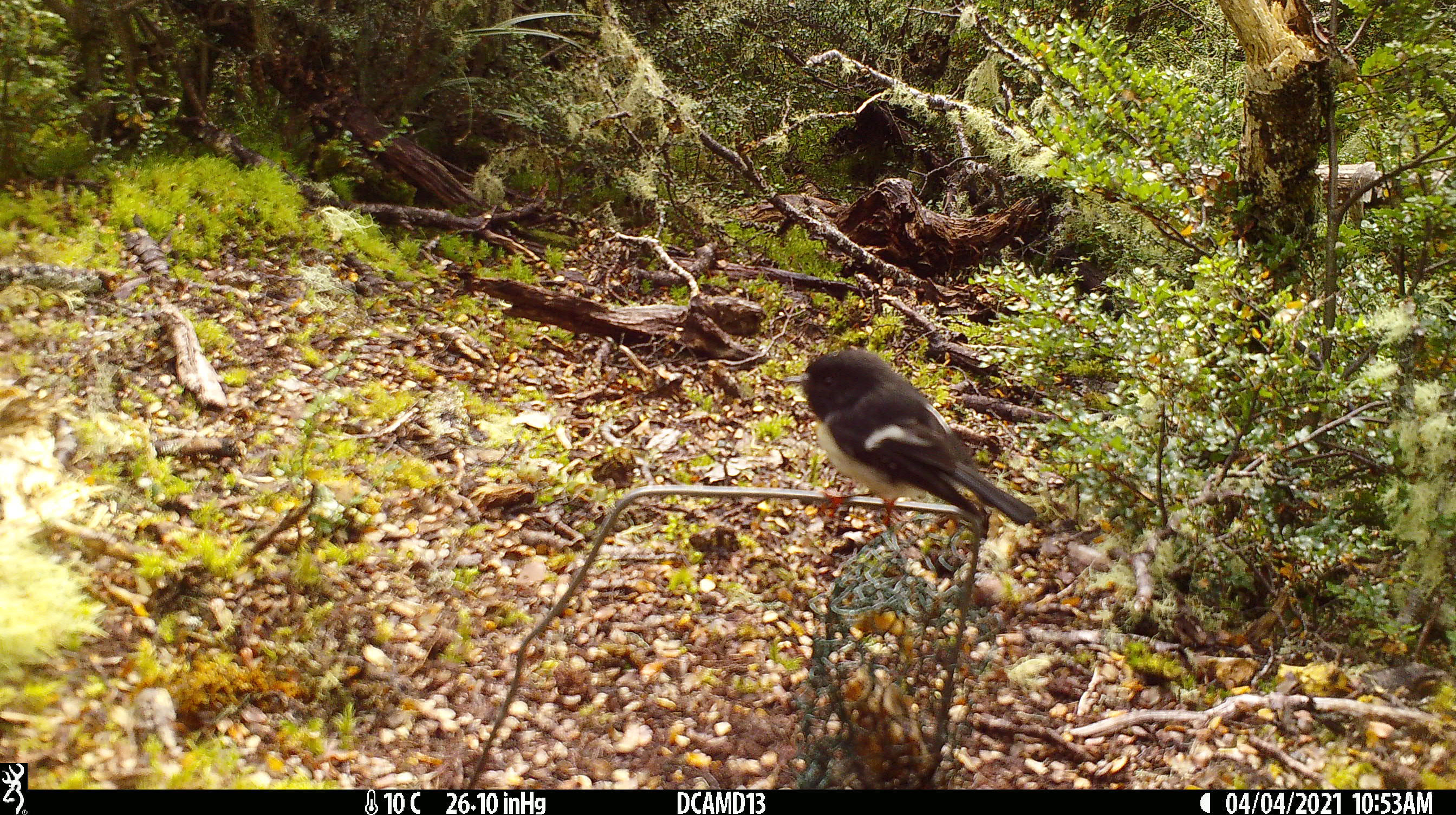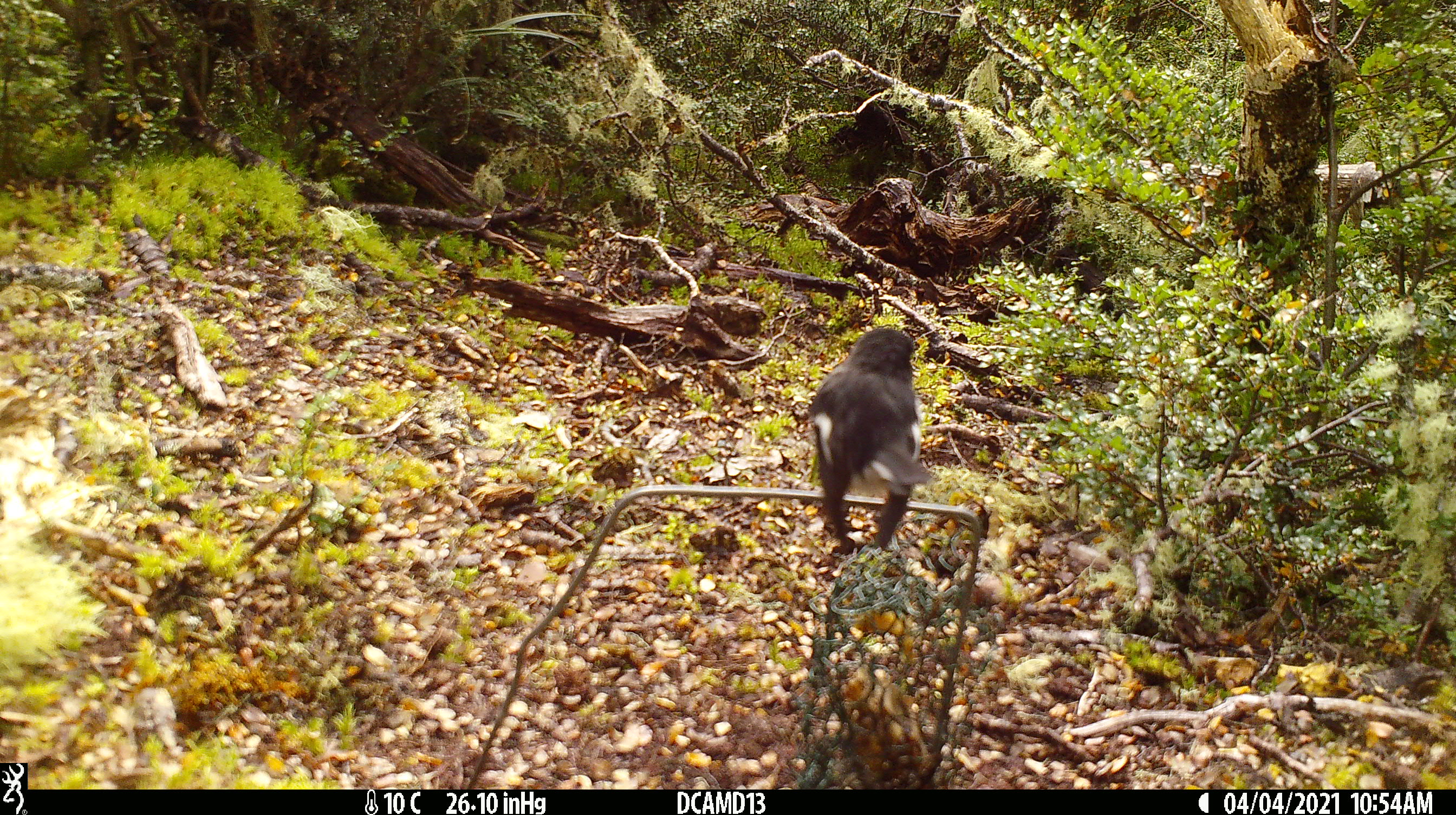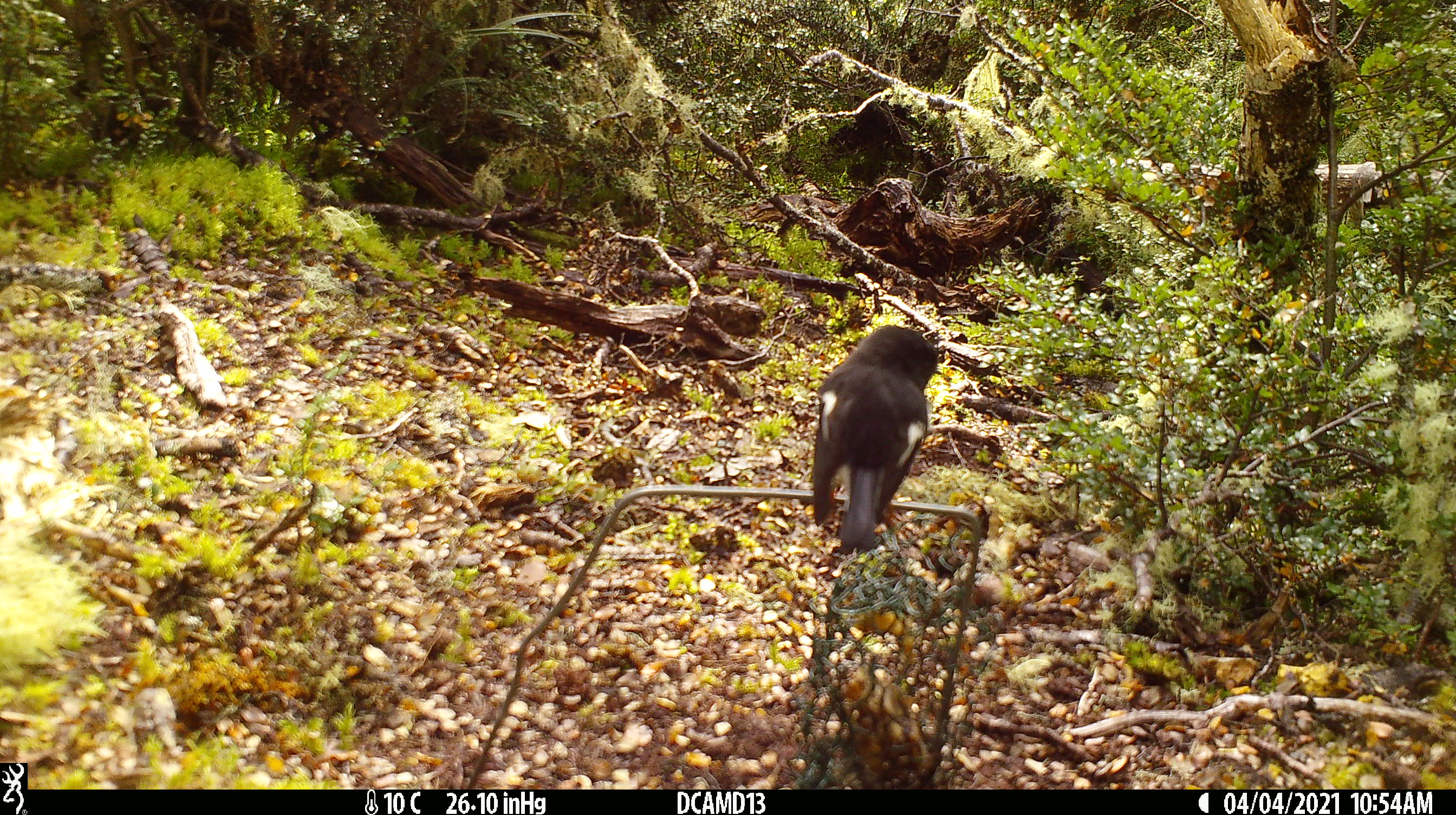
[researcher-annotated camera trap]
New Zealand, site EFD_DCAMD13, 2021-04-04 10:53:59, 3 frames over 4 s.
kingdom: Animalia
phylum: Chordata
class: Aves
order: Passeriformes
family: Petroicidae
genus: Petroica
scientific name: Petroica macrocephala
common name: tomtit